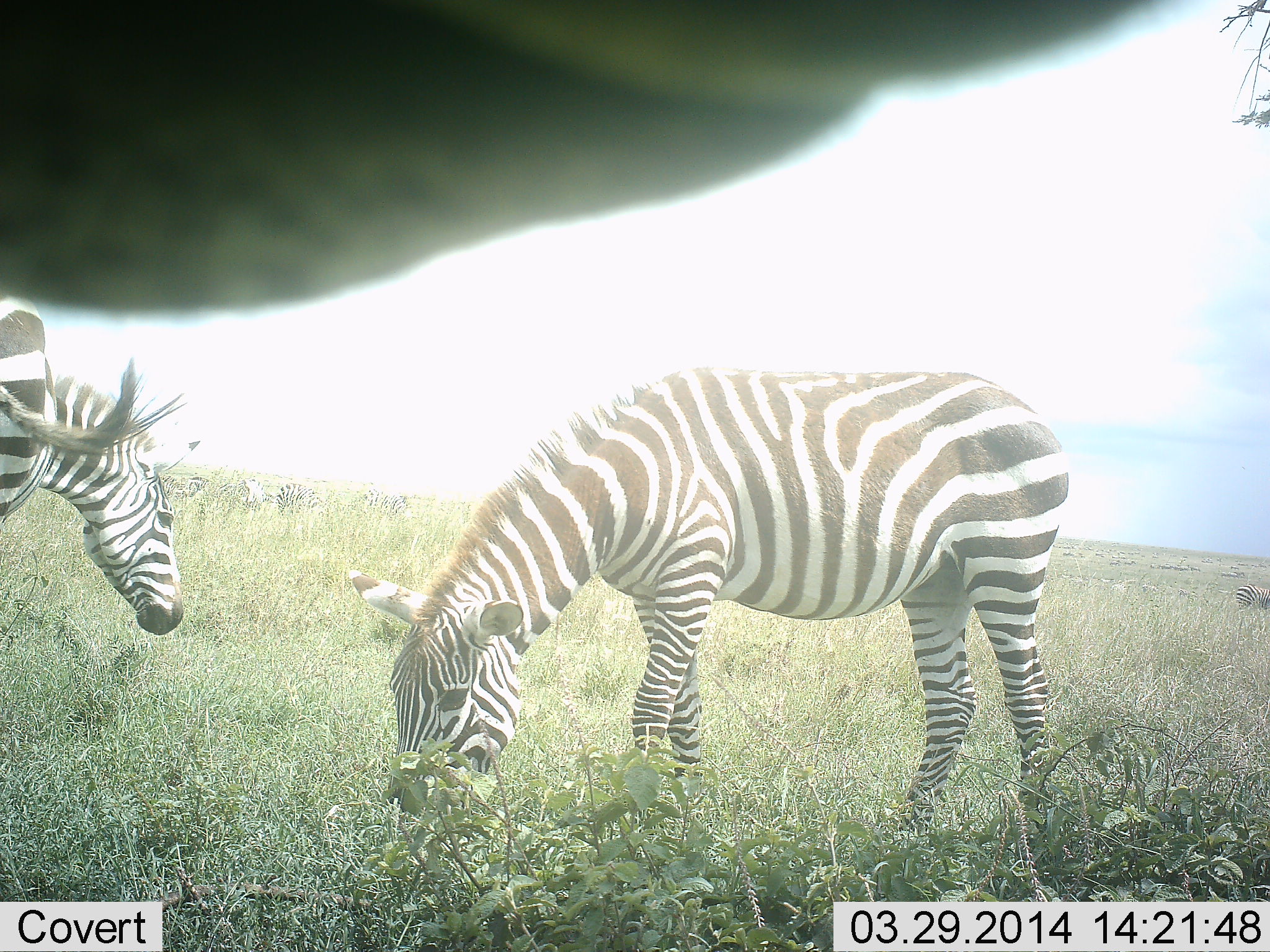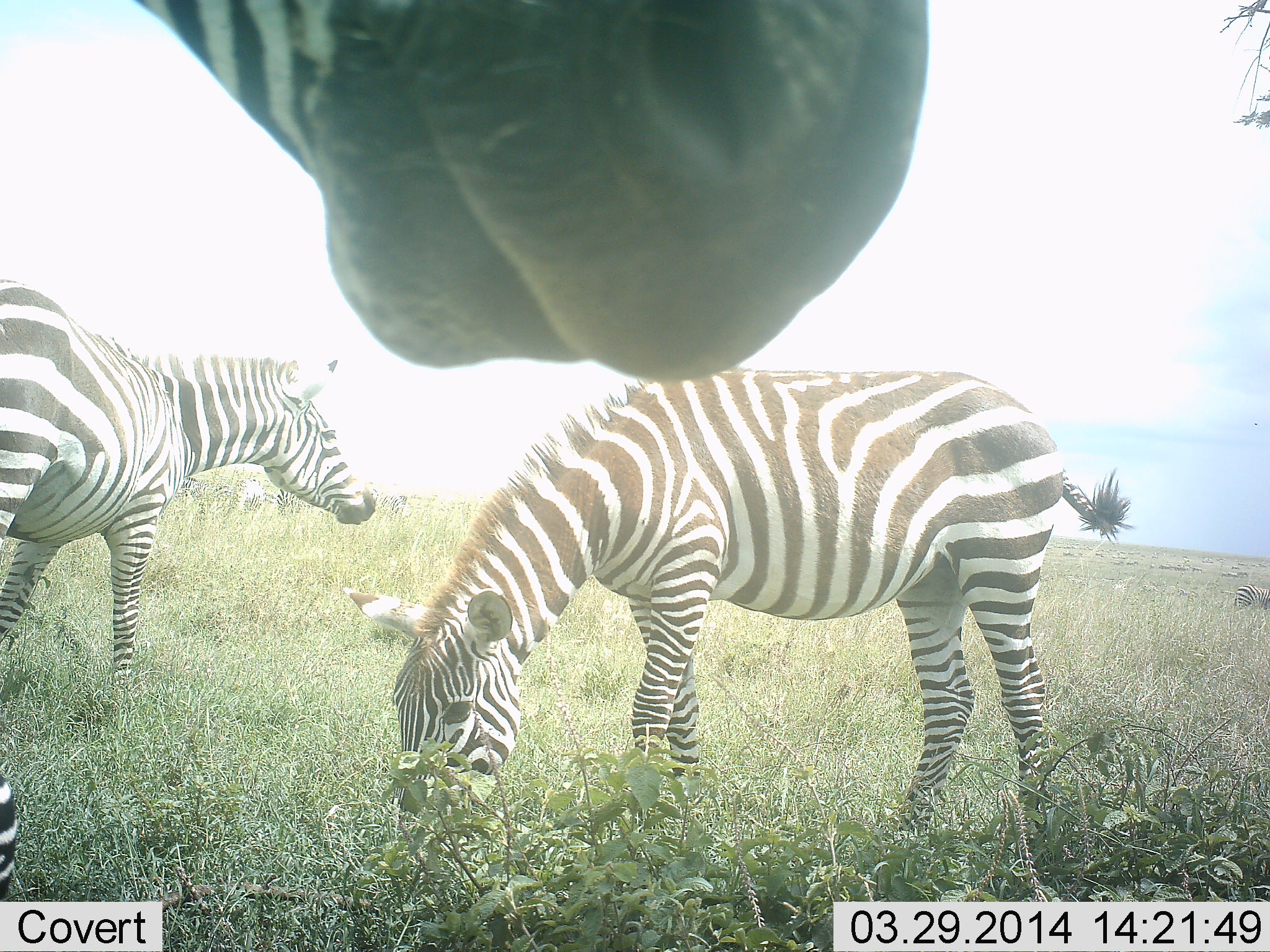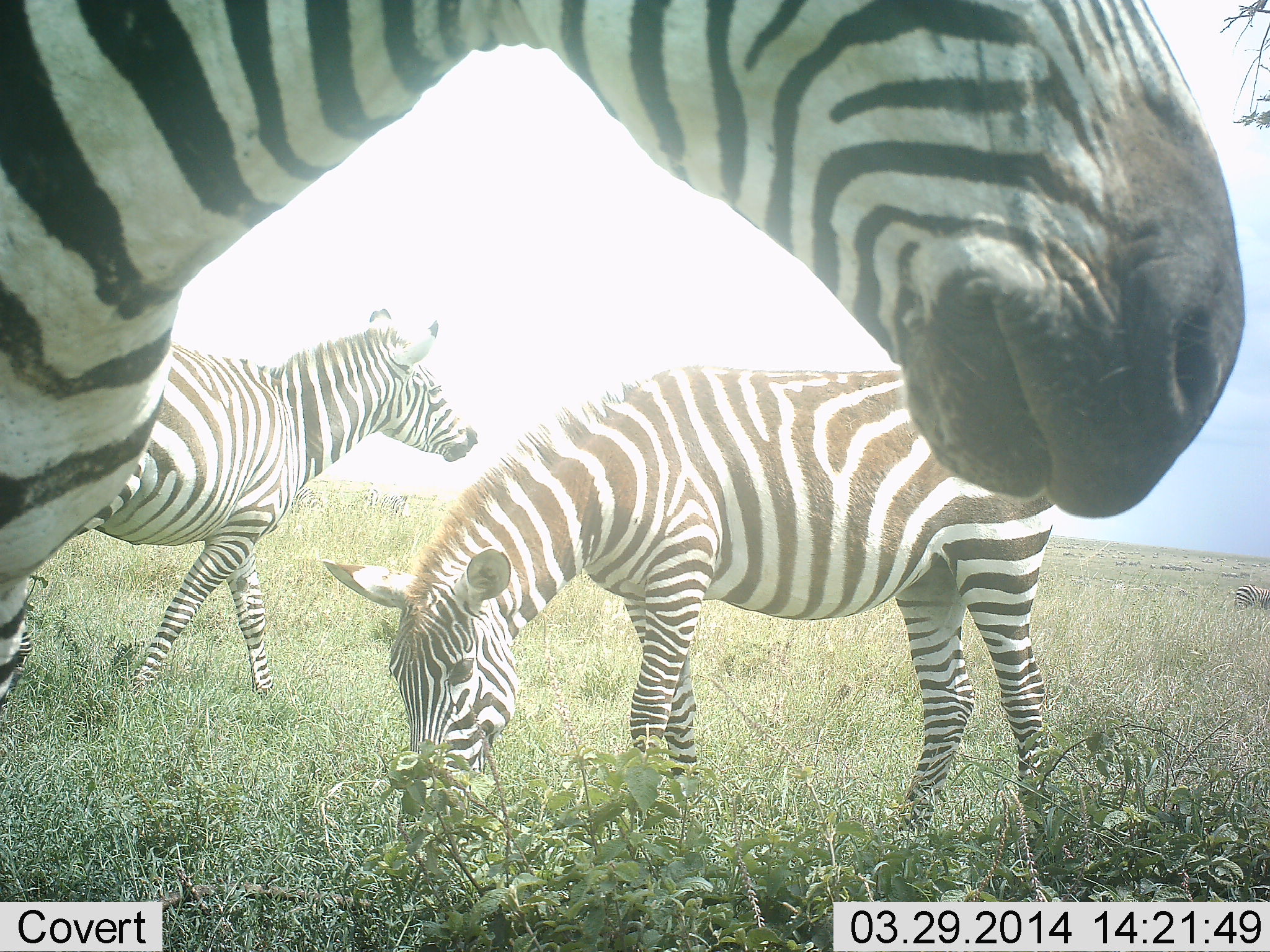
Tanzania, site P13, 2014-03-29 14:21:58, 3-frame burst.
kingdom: Animalia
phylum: Chordata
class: Mammalia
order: Perissodactyla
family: Equidae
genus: Equus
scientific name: Equus quagga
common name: plains zebra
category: zebra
Zebra (plains zebra) (Equus quagga), count 4. Behavior (volunteer vote fractions): standing 55%, resting 0%, moving 36%, interacting 0%. Young present (vote fraction): 0%. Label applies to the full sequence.